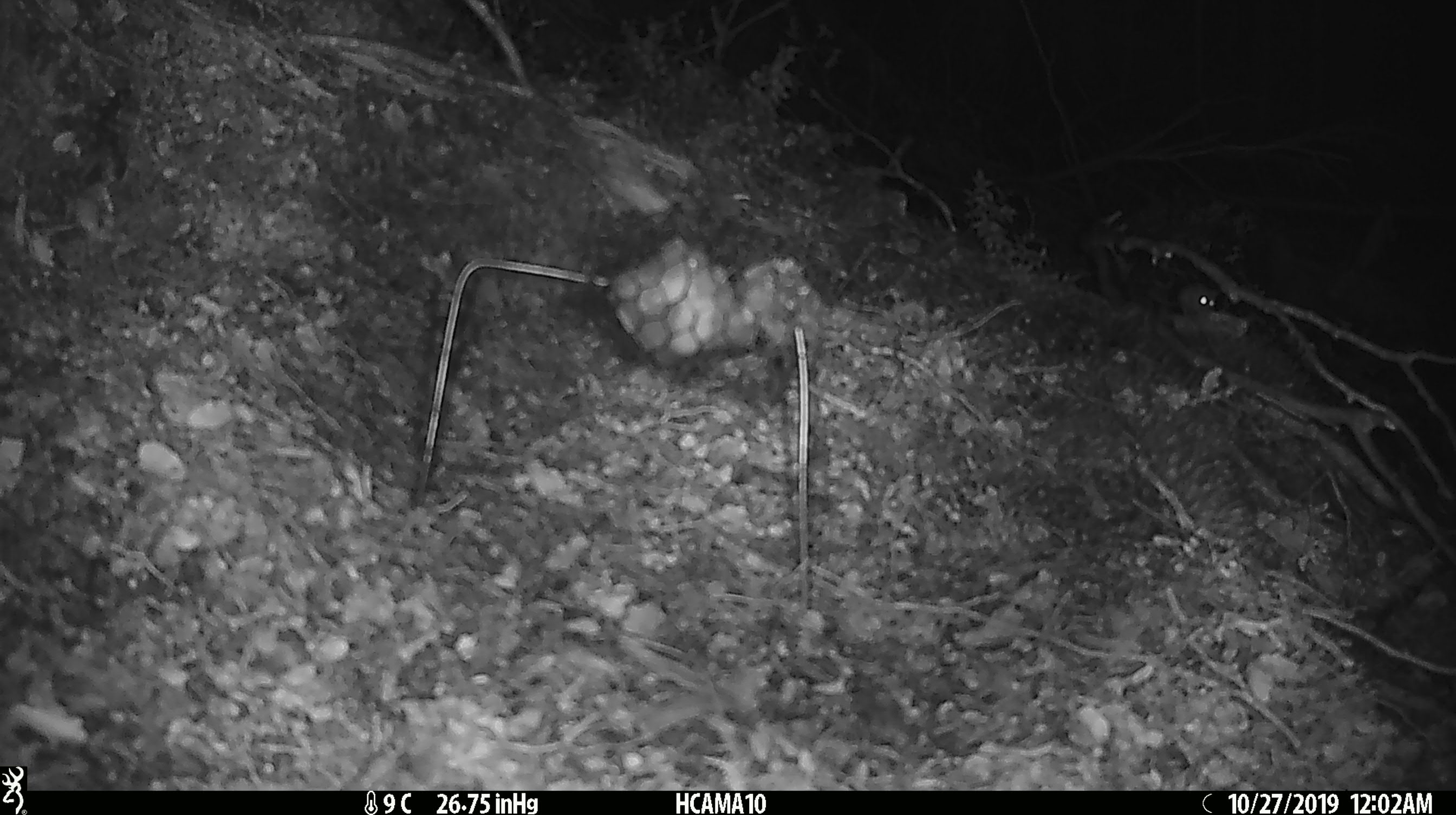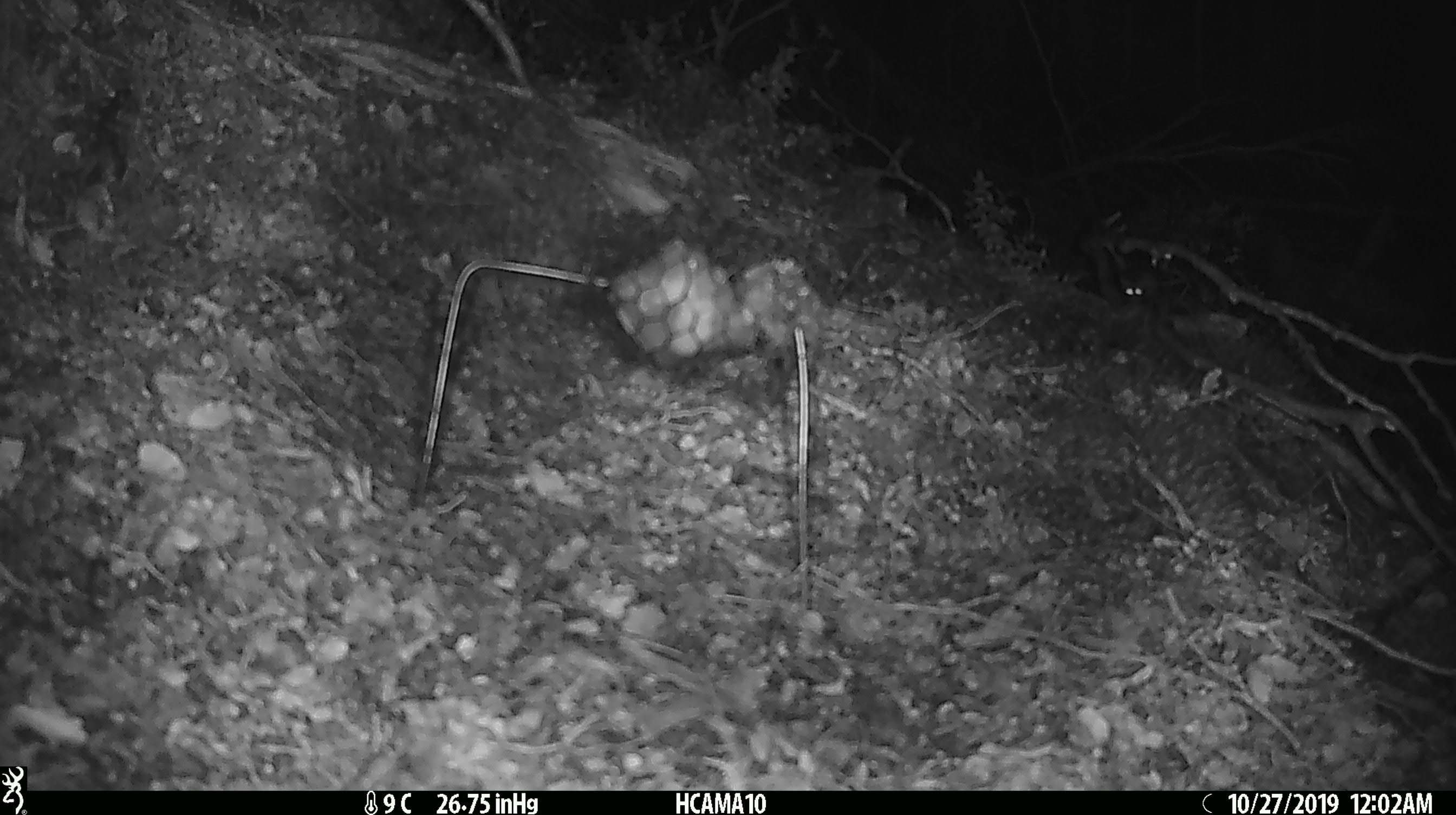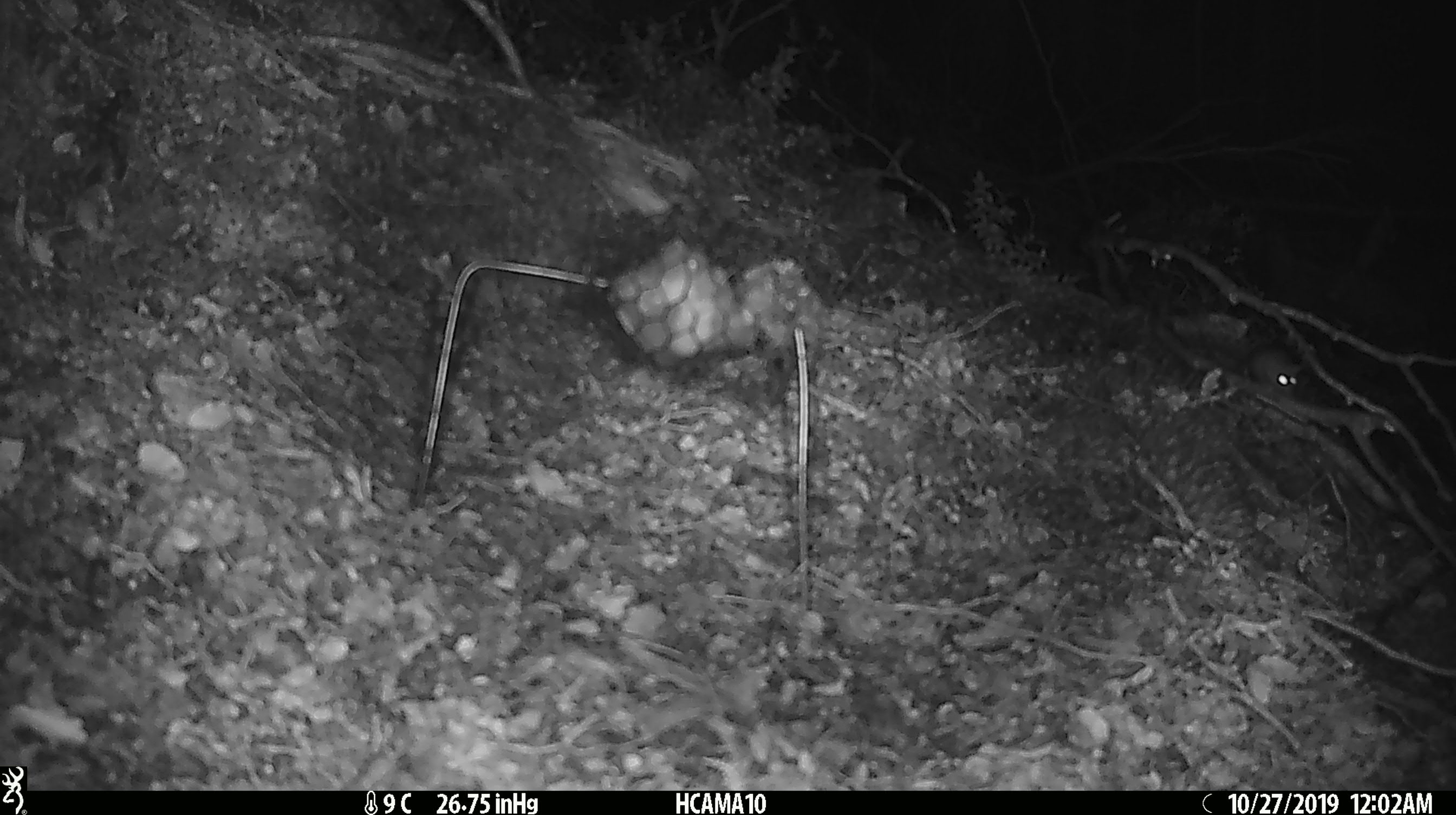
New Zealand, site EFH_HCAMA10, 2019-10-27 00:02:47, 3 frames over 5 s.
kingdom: Animalia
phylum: Chordata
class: Mammalia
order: Rodentia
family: Muridae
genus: Mus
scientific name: Mus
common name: mouse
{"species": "mouse (Mus)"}